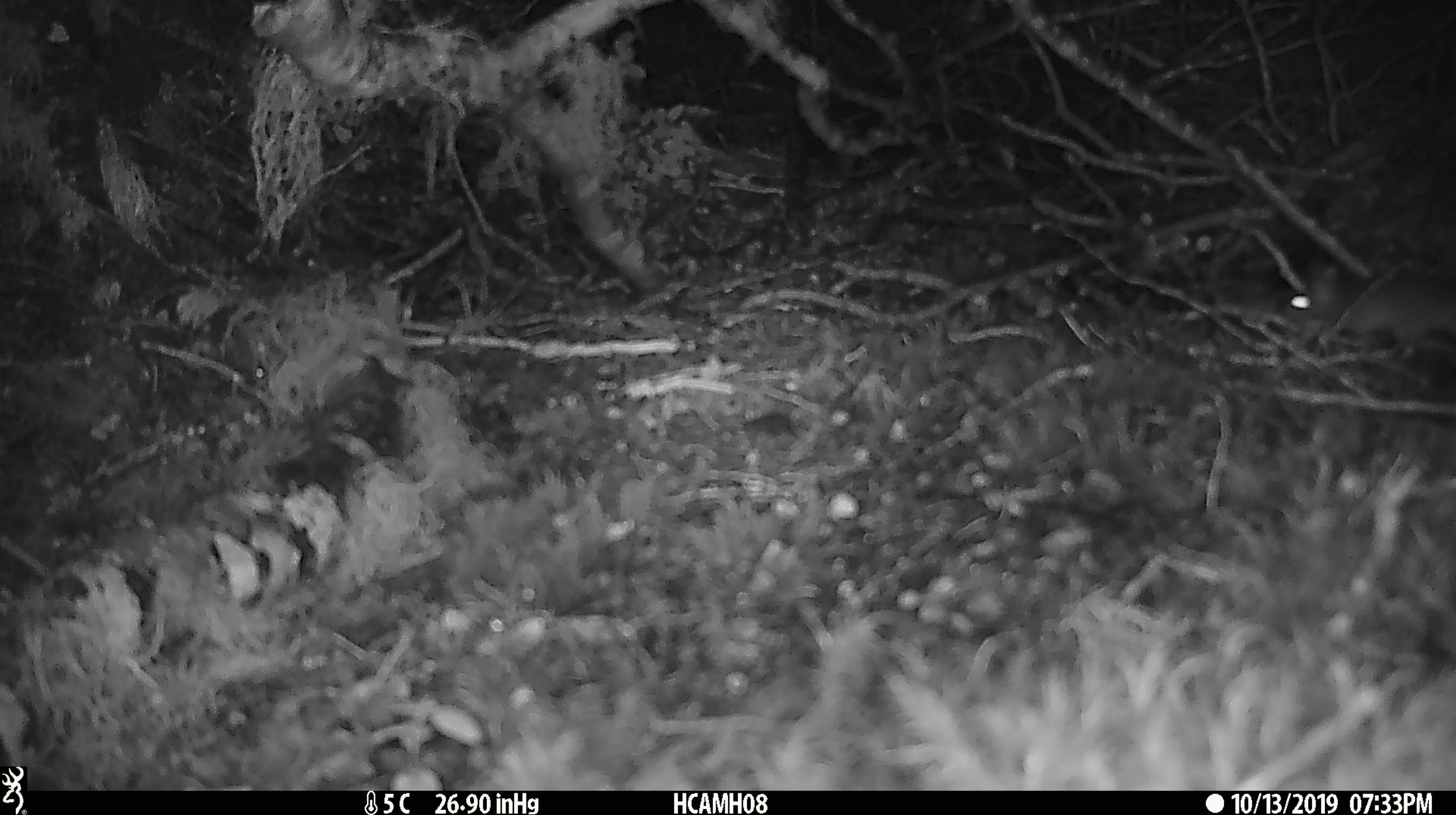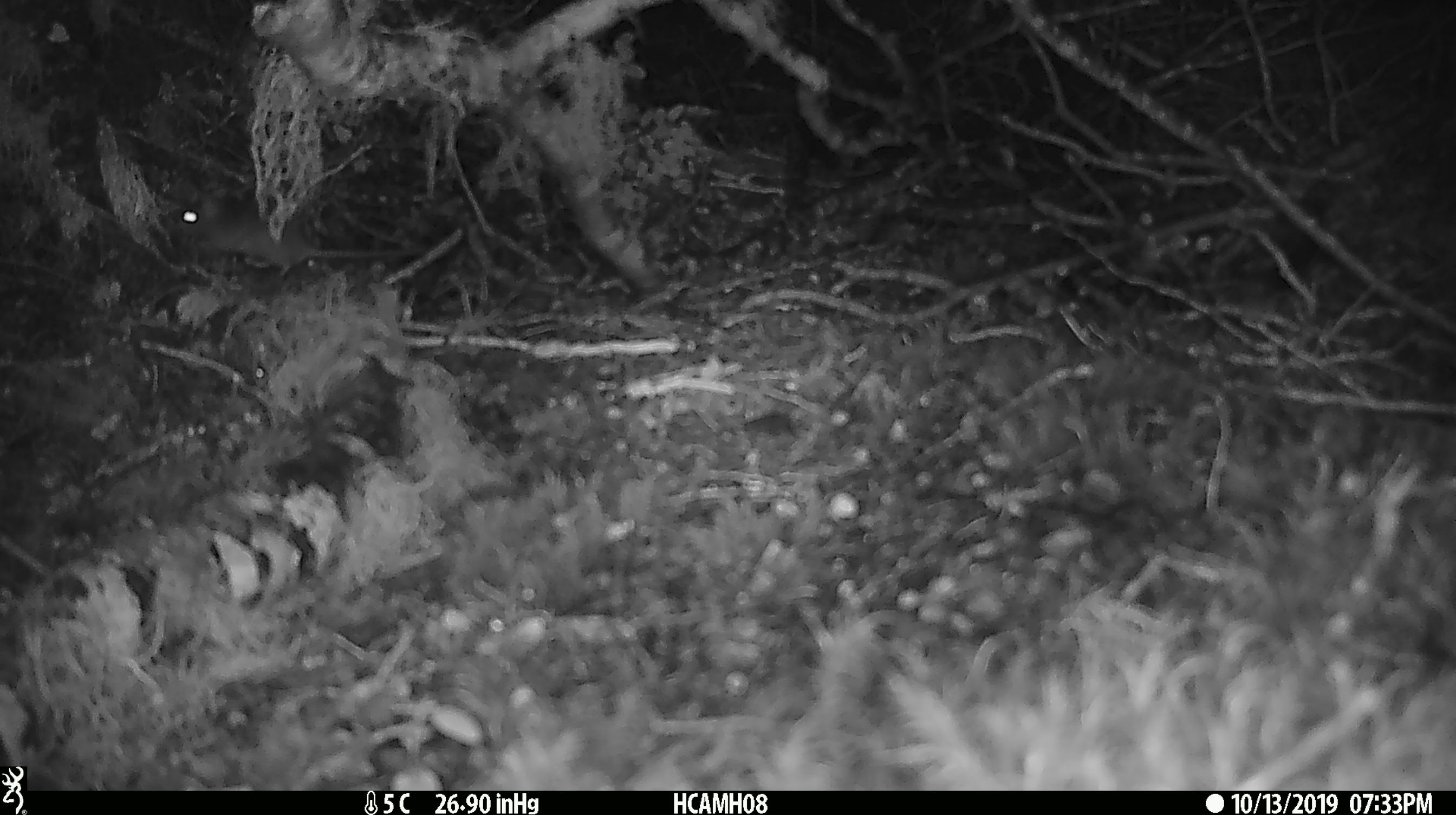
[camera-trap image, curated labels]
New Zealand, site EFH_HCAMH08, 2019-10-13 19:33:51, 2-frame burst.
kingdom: Animalia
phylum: Chordata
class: Mammalia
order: Rodentia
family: Muridae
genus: Mus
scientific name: Mus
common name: mouse